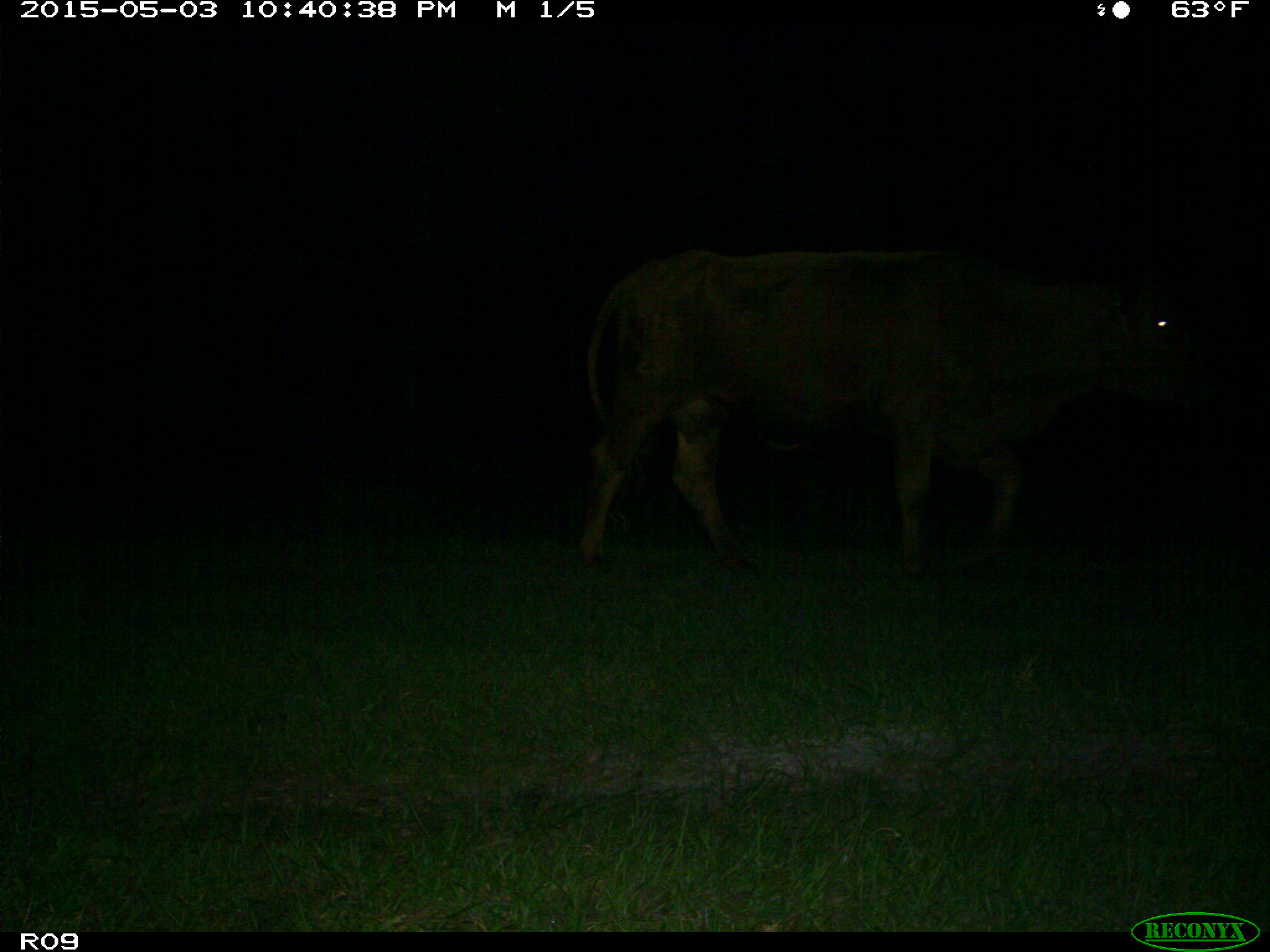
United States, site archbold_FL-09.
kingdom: Animalia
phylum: Chordata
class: Mammalia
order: Artiodactyla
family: Bovidae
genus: Bos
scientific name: Bos taurus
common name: domestic cow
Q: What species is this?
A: Bos taurus (domestic cow).